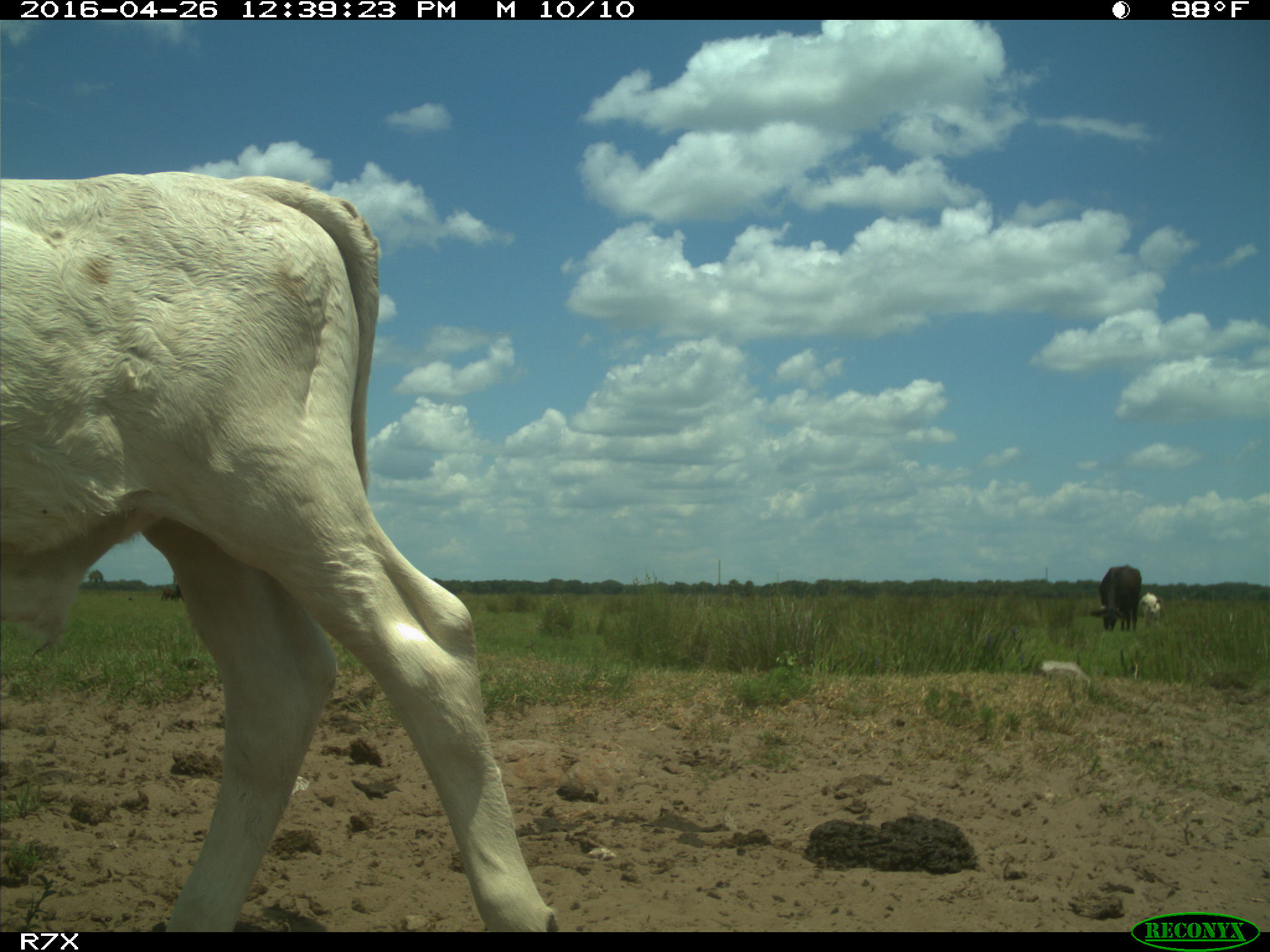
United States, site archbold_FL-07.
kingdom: Animalia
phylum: Chordata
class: Mammalia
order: Artiodactyla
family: Bovidae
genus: Bos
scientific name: Bos taurus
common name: domestic cow